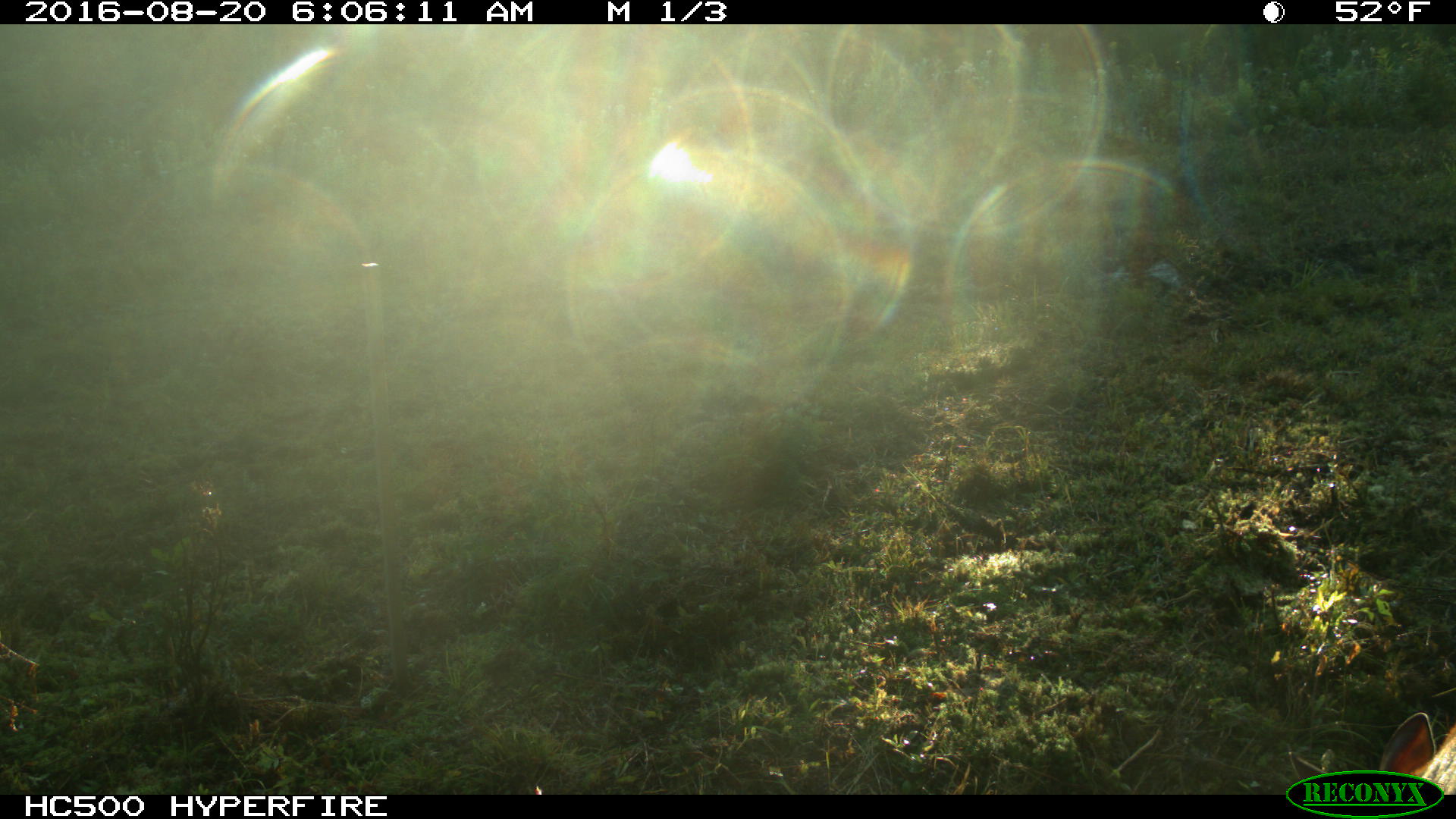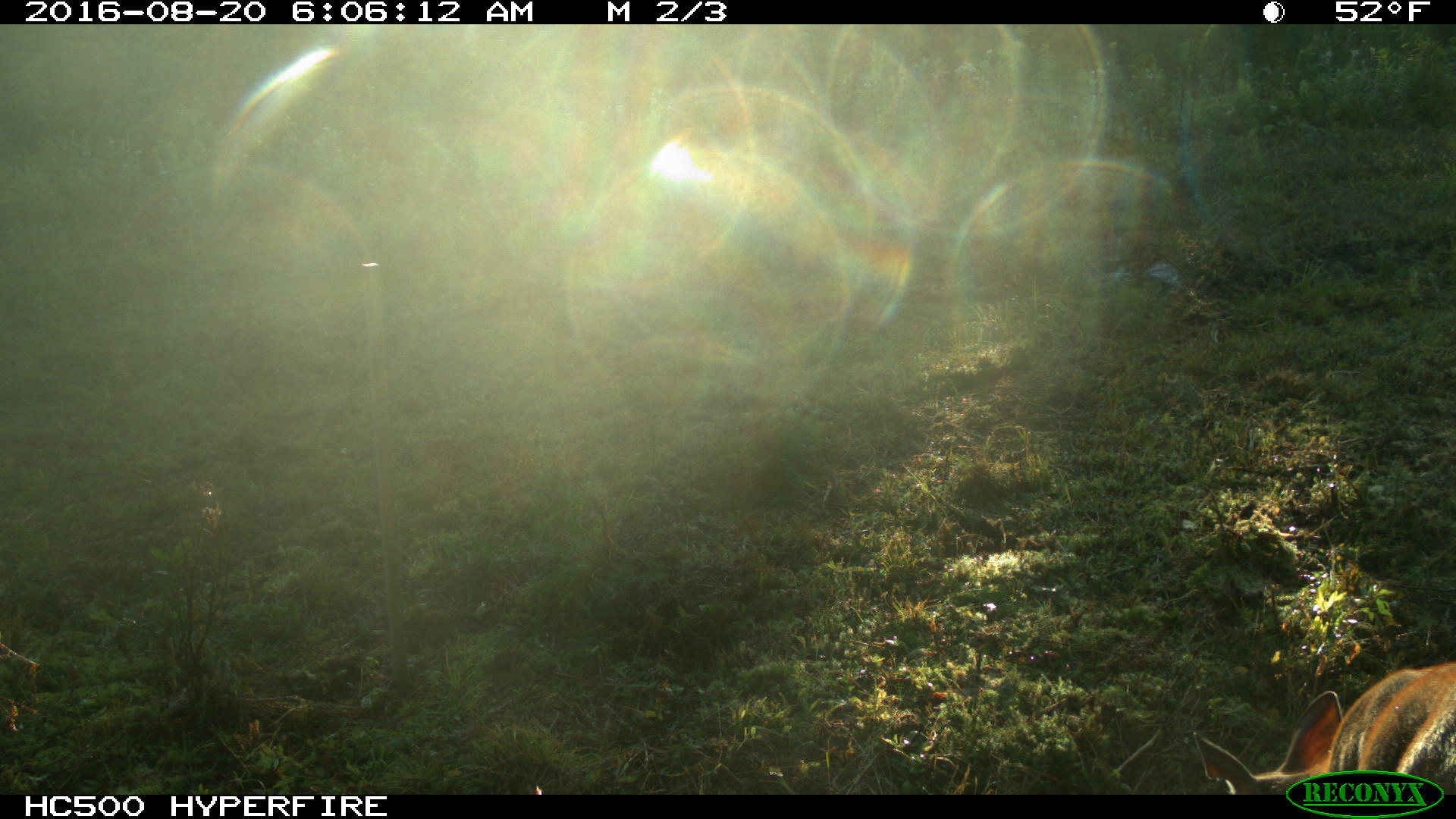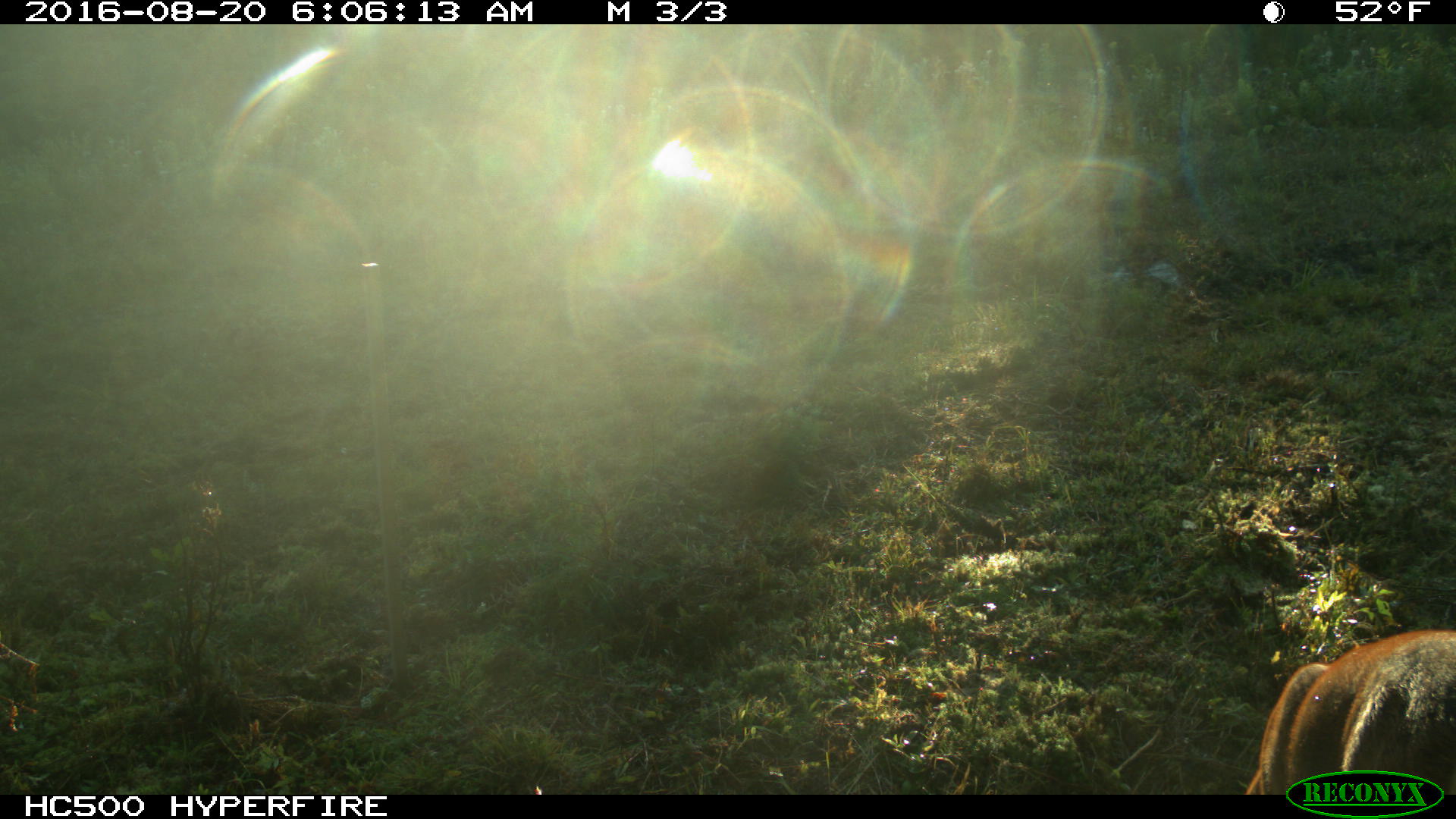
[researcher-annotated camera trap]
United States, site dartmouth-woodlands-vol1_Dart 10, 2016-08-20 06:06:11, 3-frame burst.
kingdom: Animalia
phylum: Chordata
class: Mammalia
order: Artiodactyla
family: Cervidae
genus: Odocoileus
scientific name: Odocoileus virginianus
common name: white-tailed deer